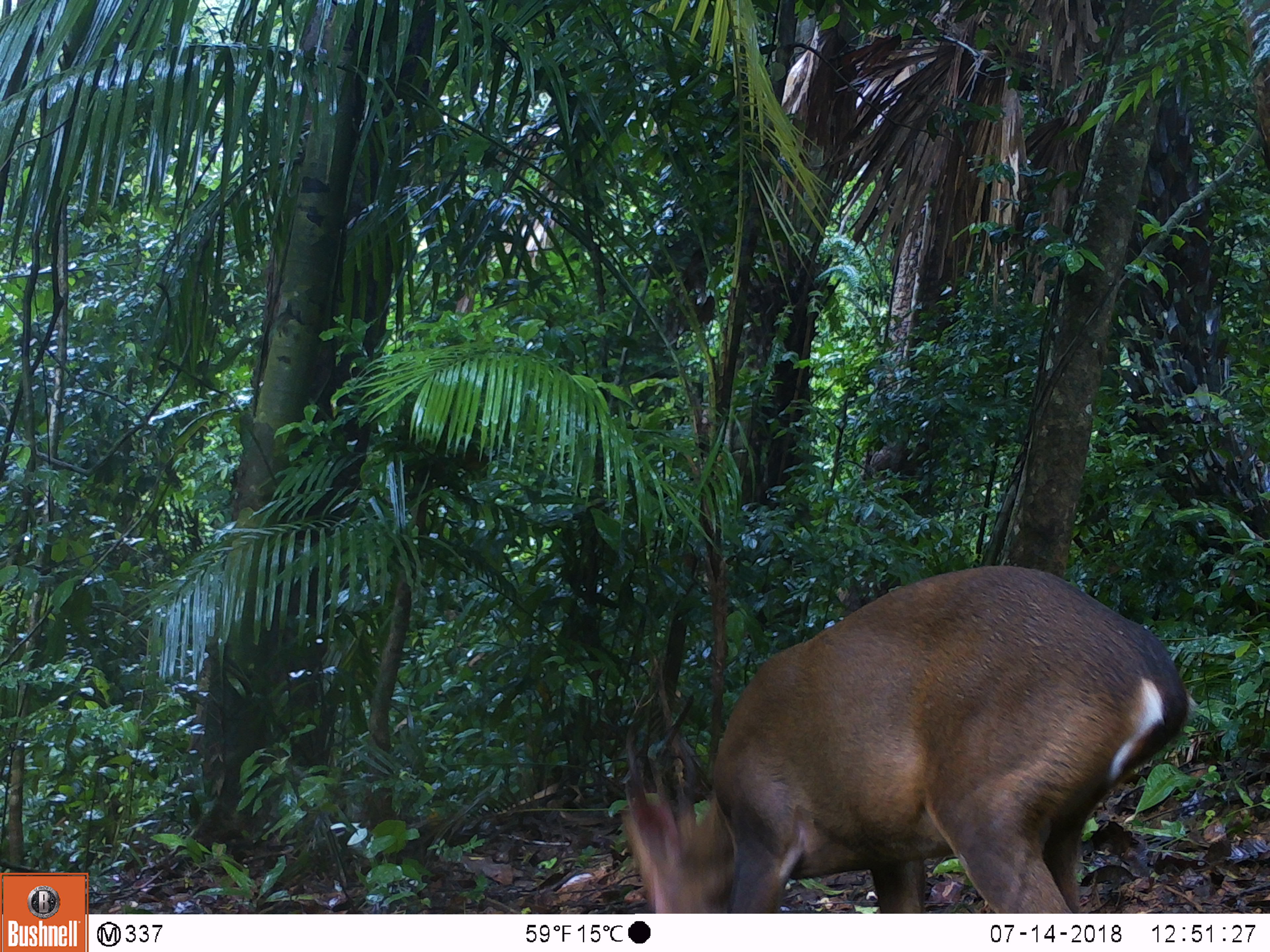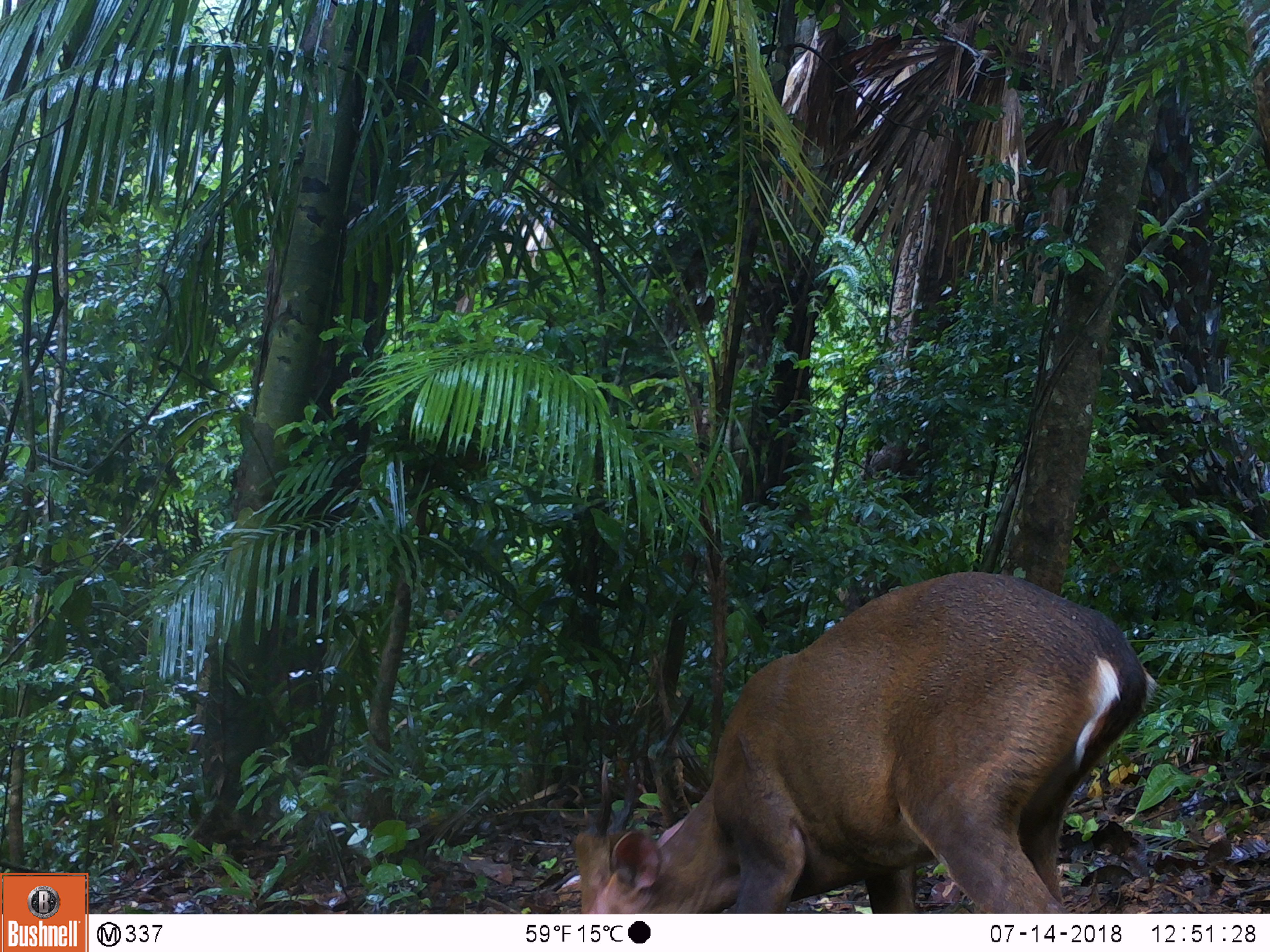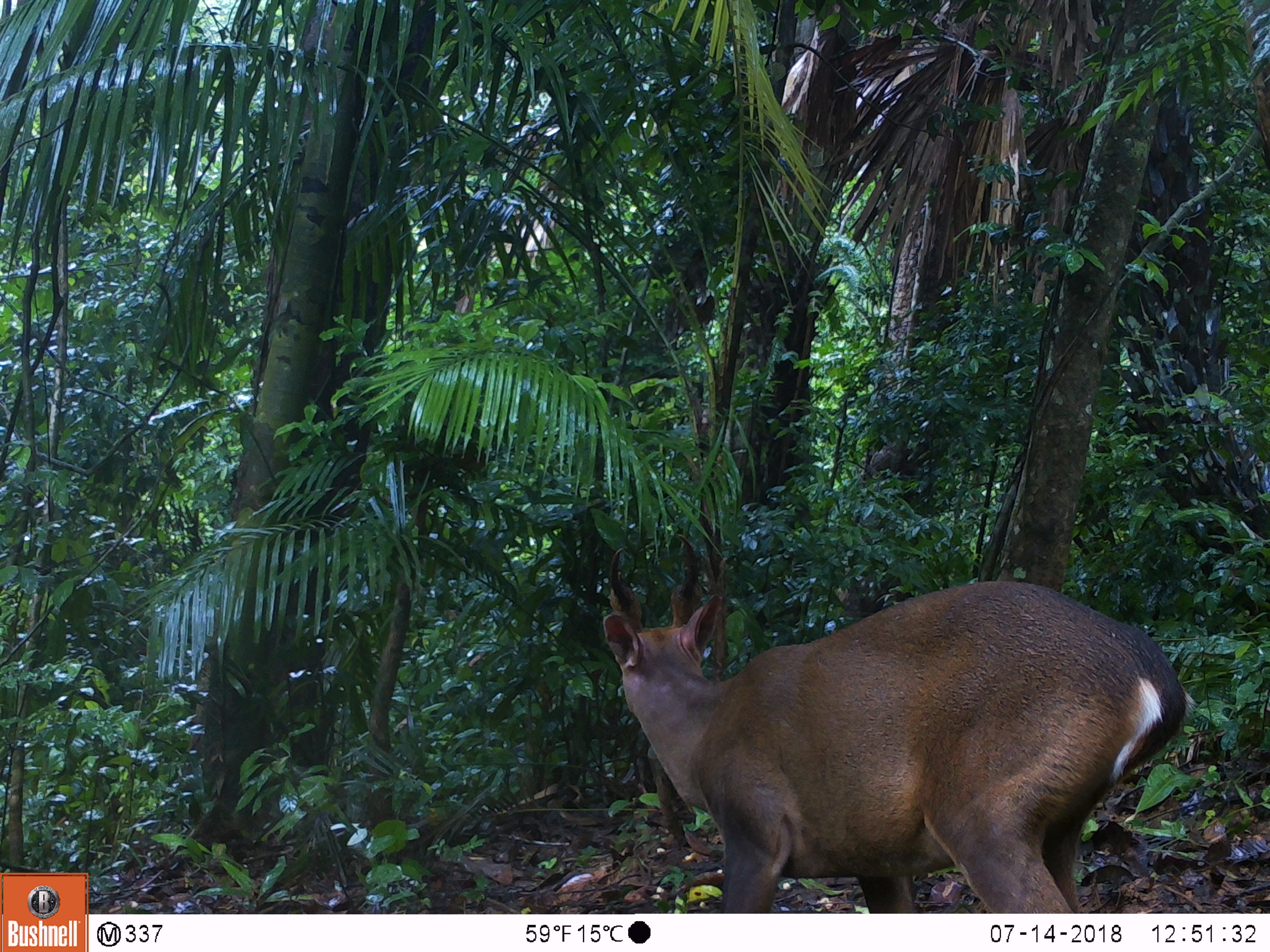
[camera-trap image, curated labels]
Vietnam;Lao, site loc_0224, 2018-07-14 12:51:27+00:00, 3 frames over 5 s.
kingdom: Animalia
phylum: Chordata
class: Mammalia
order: Artiodactyla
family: Cervidae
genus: Muntiacus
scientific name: Muntiacus vuquangensis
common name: large-antlered muntjac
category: large antlered muntjac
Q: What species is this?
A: Large antlered muntjac (large-antlered muntjac) (Muntiacus vuquangensis).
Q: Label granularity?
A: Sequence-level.